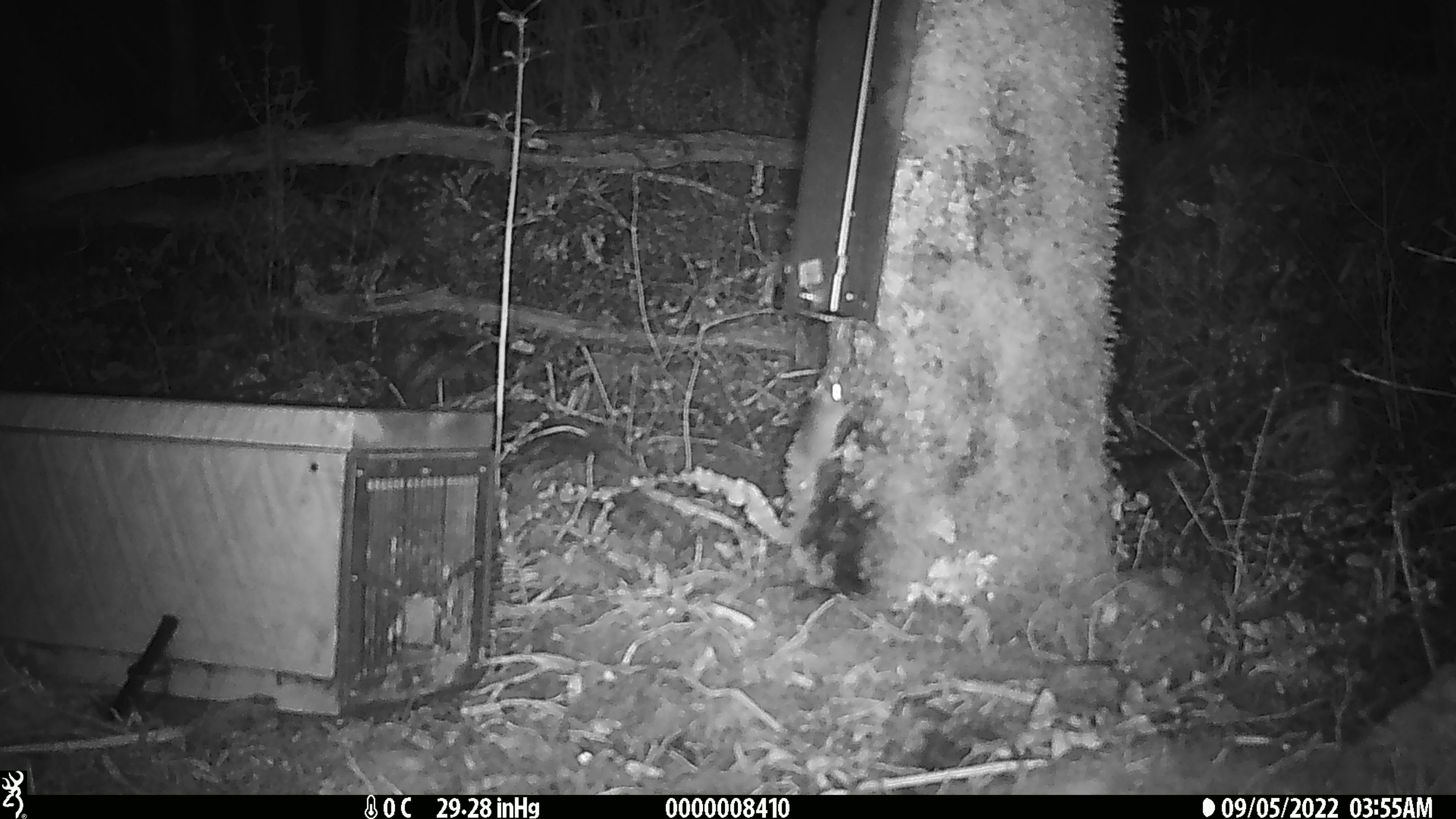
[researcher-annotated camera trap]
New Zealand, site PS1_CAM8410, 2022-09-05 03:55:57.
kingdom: Animalia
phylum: Chordata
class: Mammalia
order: Rodentia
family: Muridae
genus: Mus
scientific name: Mus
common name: mouse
Mouse (Mus).